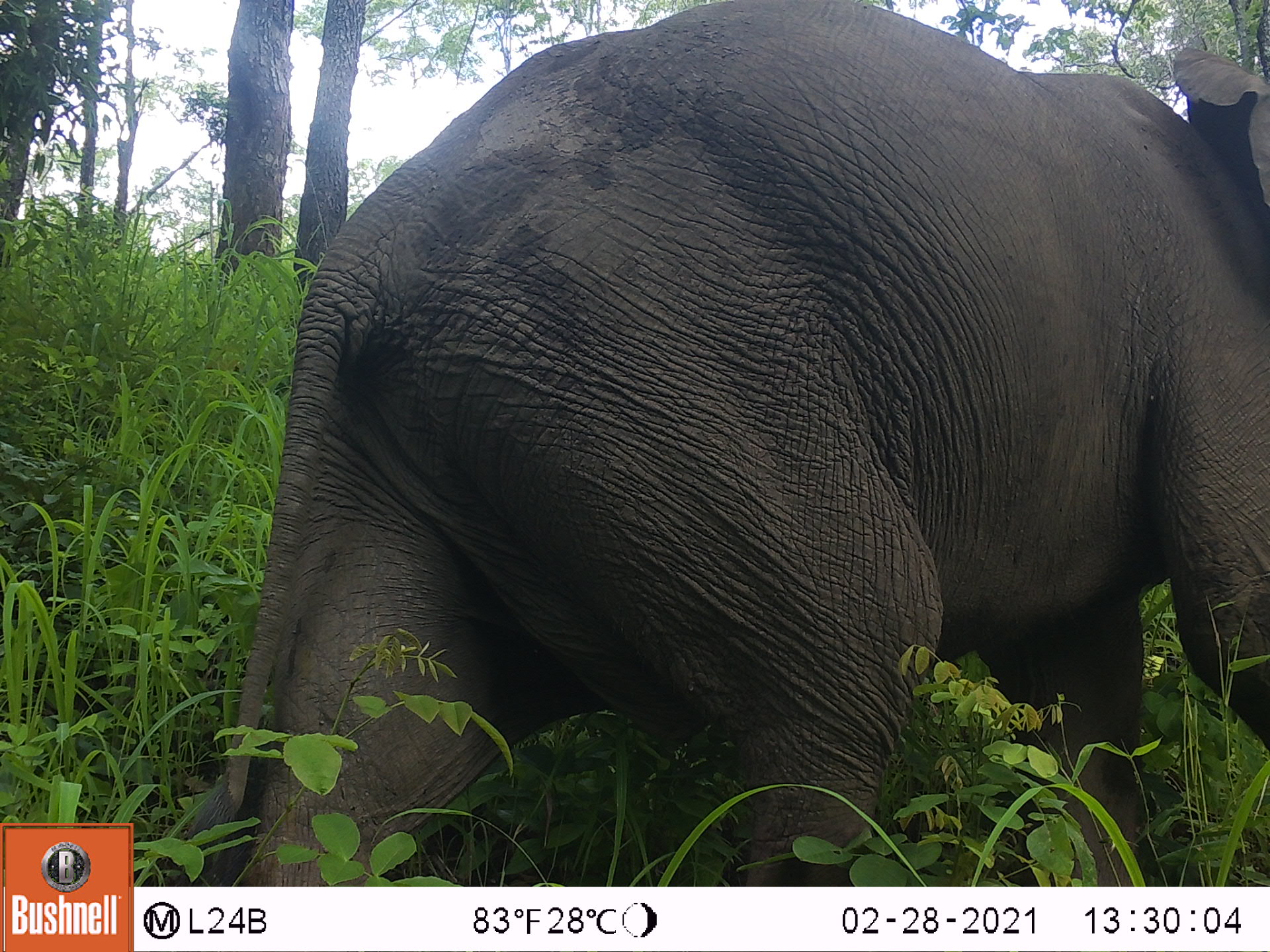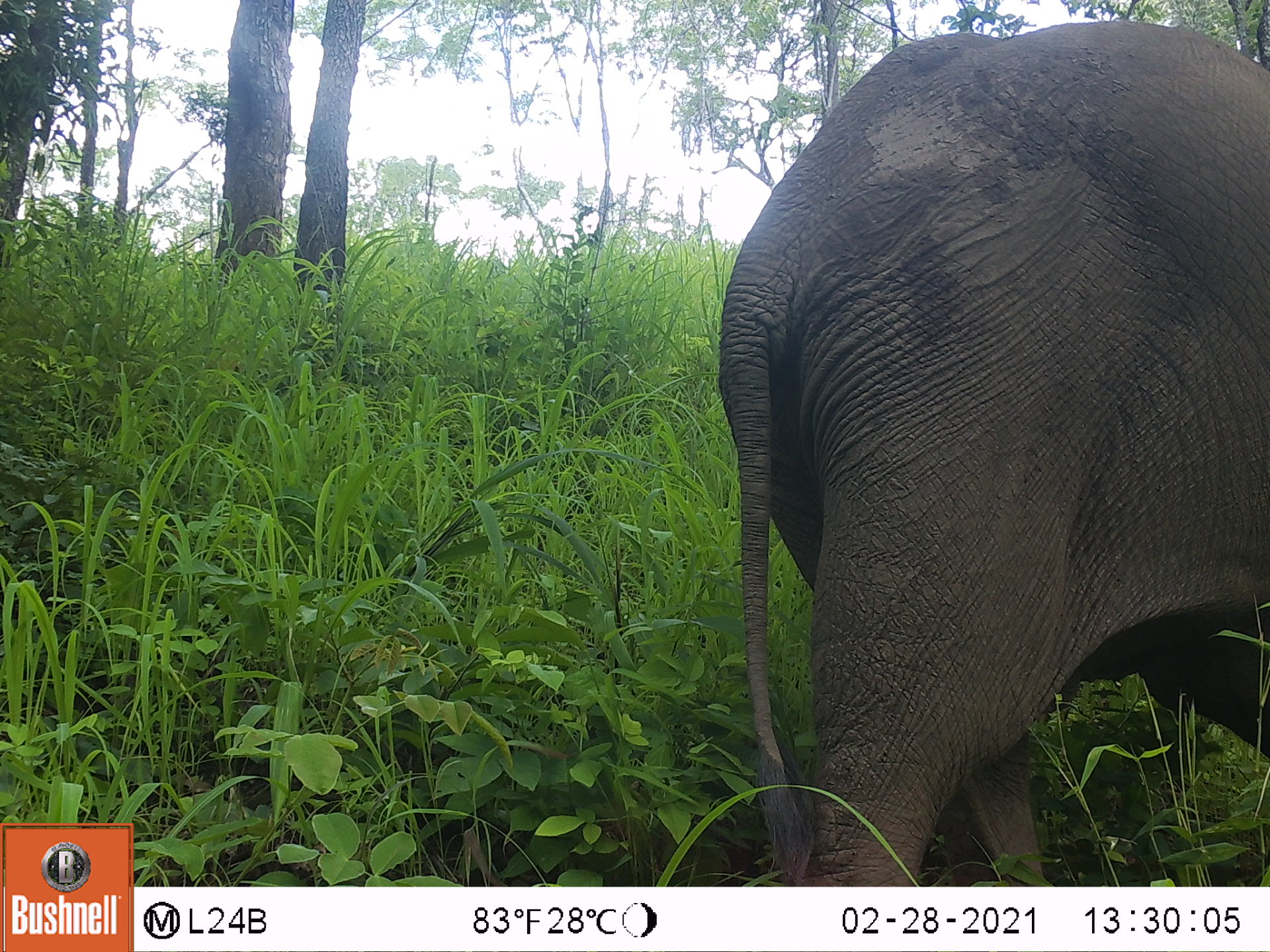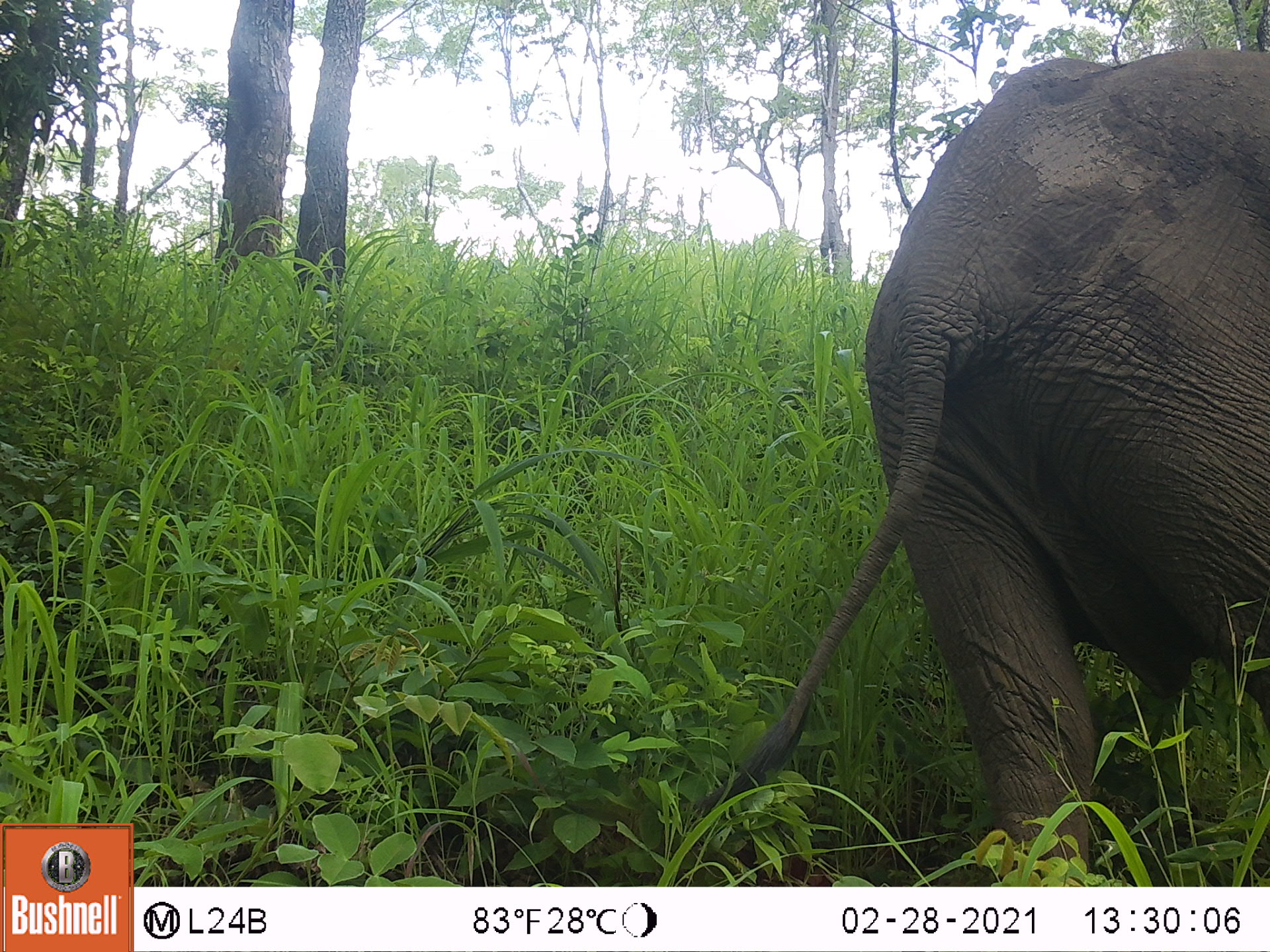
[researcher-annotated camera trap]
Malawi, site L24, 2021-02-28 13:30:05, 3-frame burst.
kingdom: Animalia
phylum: Chordata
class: Mammalia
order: Proboscidea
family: Elephantidae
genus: Loxodonta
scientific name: Loxodonta africana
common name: african savanna elephant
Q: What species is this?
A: African savanna elephant (Loxodonta africana).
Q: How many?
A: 1.